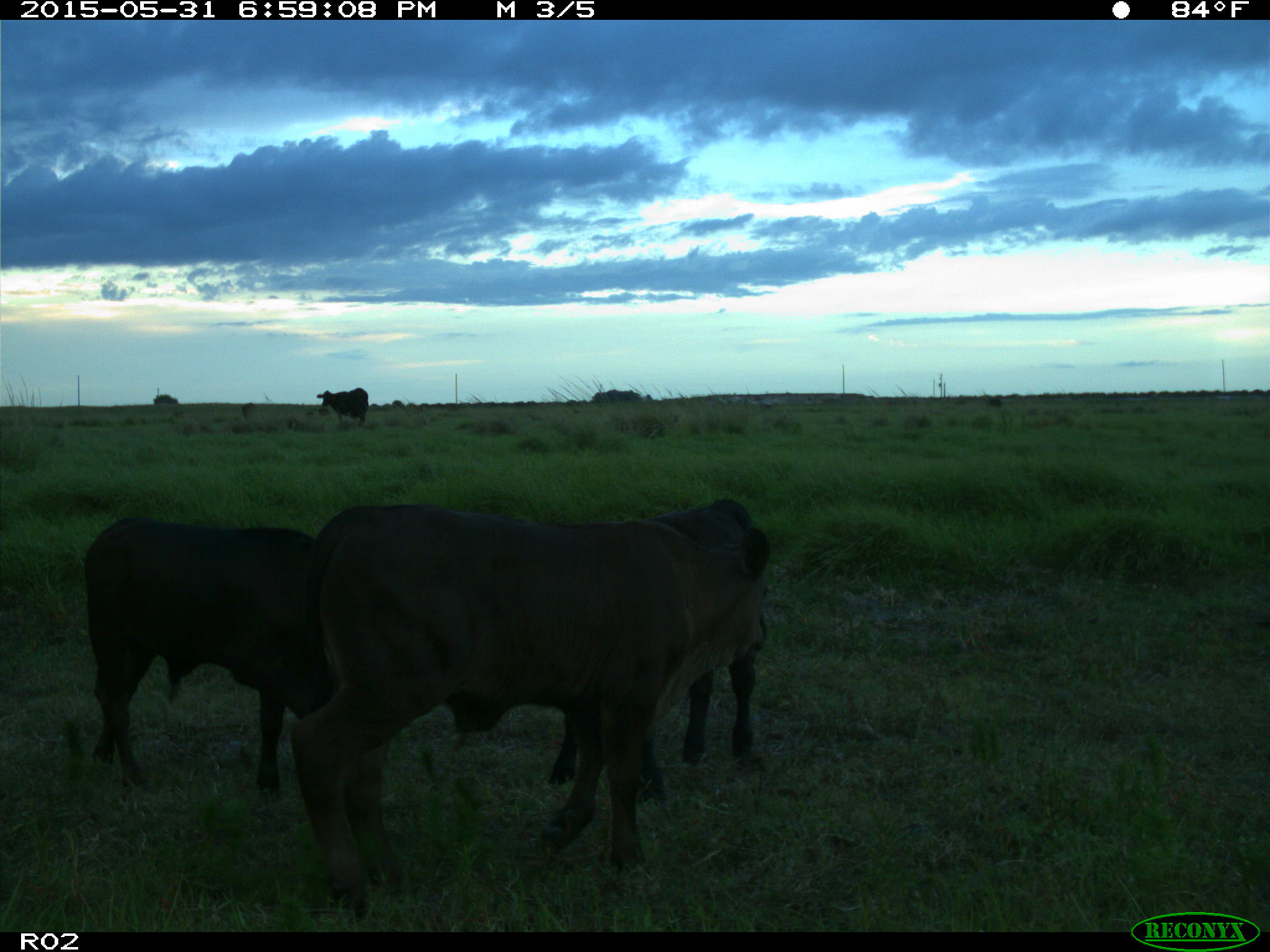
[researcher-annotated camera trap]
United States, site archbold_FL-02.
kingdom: Animalia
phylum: Chordata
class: Mammalia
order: Artiodactyla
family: Bovidae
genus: Bos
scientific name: Bos taurus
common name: domestic cow